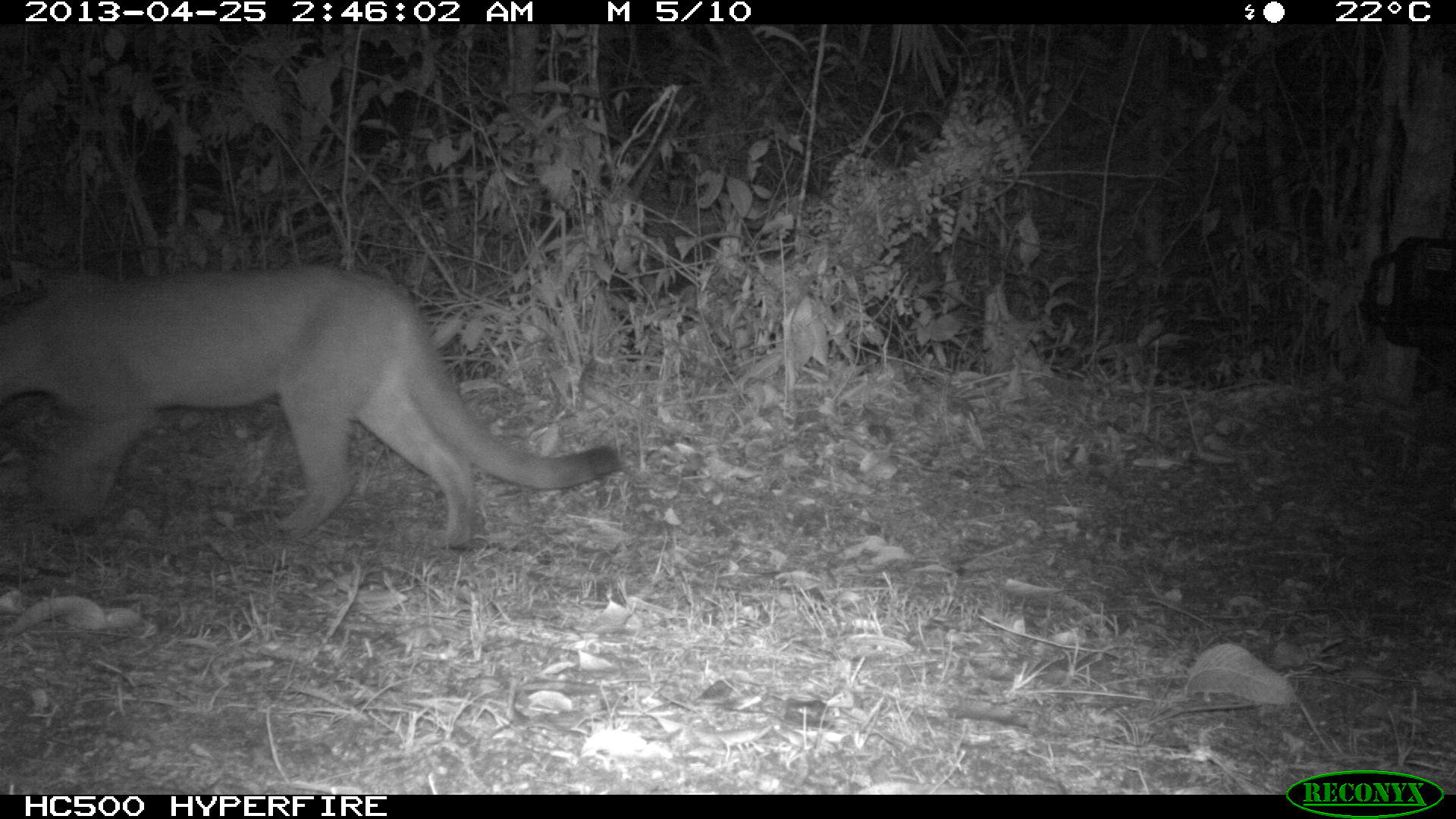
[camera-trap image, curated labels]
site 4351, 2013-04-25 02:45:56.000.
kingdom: Animalia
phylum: Chordata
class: Mammalia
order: Carnivora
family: Felidae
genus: Puma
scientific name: Puma concolor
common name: mountain lion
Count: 1.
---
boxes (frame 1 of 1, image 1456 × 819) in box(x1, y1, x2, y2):
puma concolor: box(0, 264, 621, 546)